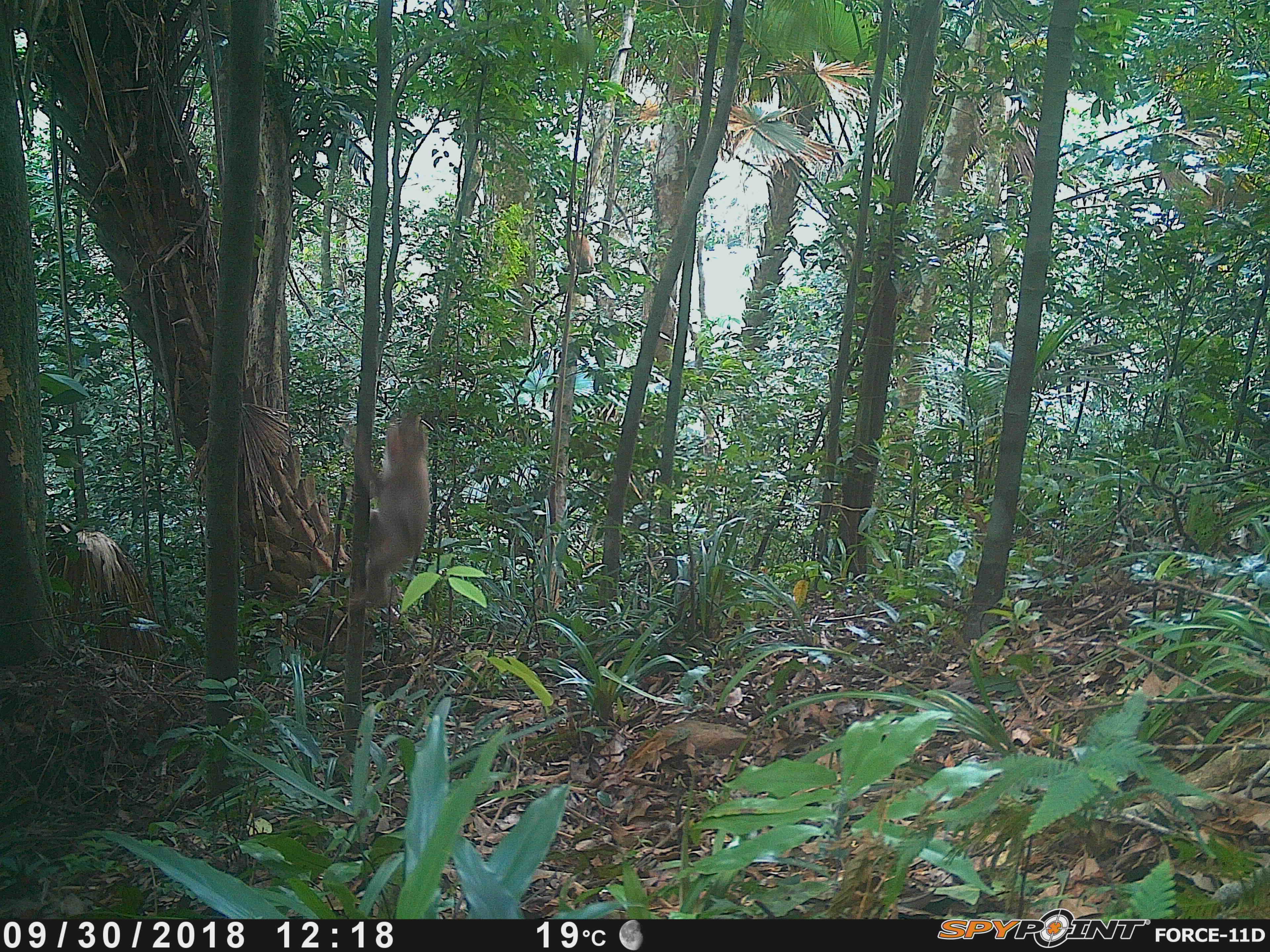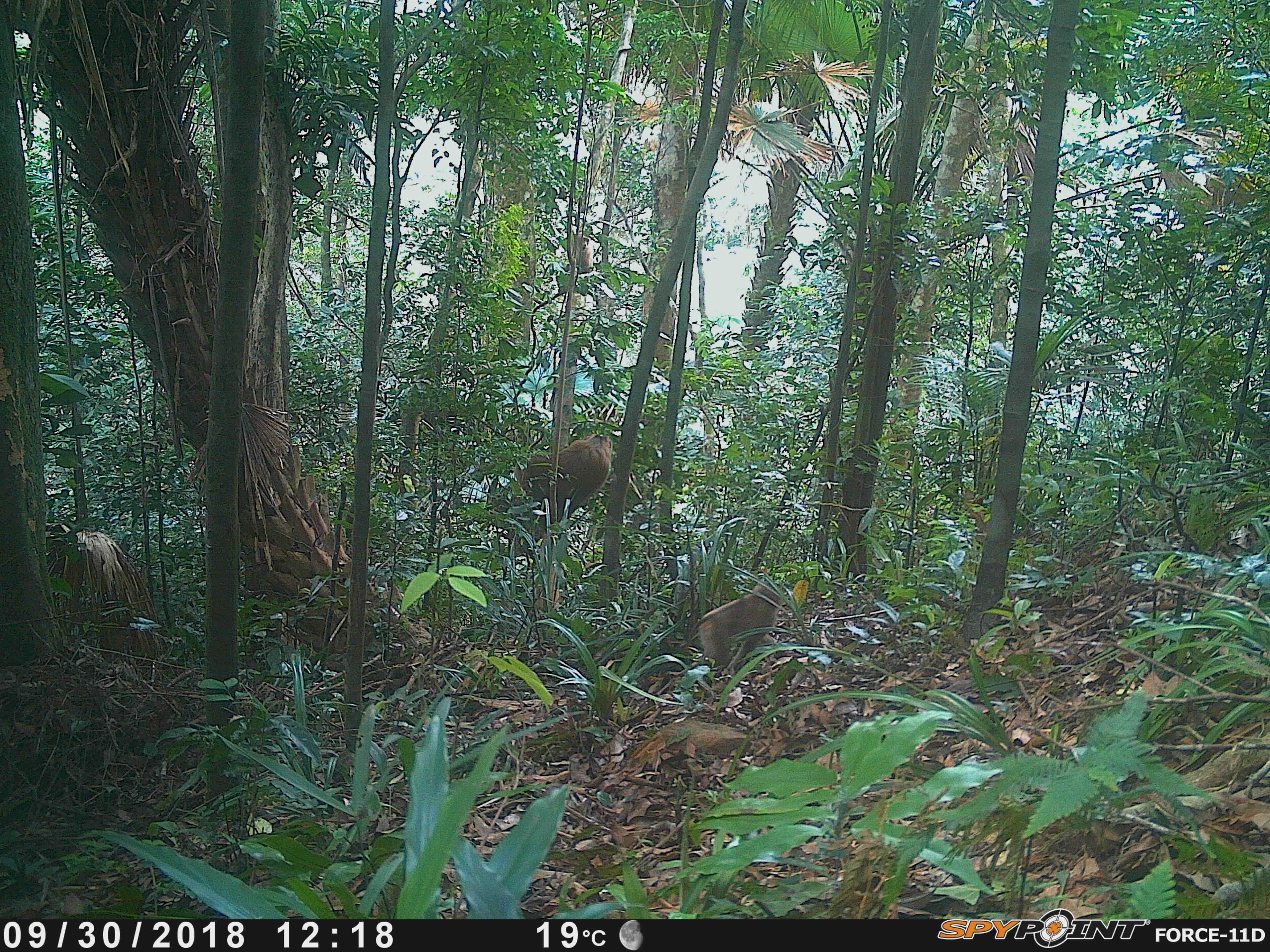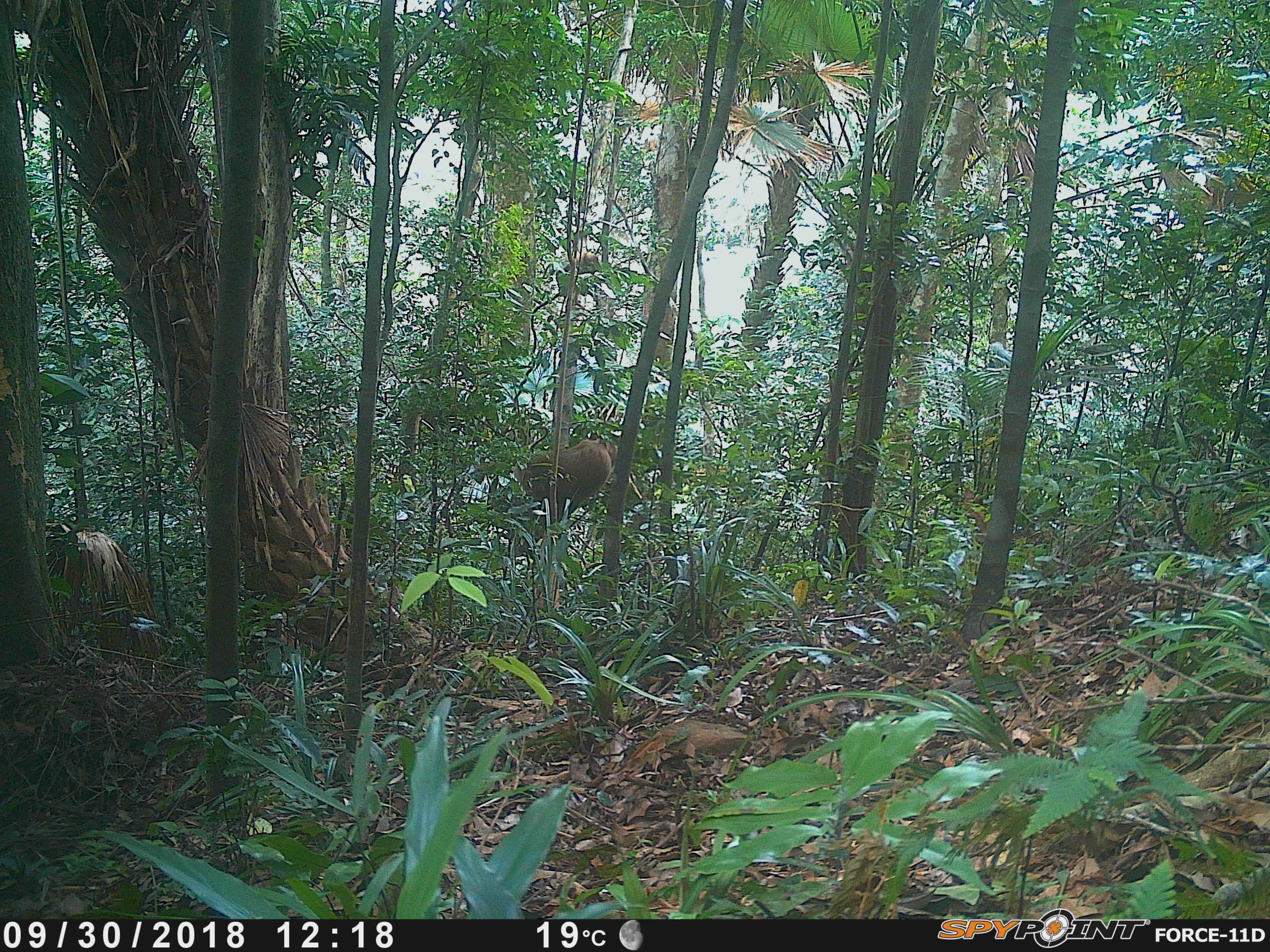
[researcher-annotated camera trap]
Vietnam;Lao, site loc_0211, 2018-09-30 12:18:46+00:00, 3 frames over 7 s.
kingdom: Animalia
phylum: Chordata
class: Mammalia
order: Primates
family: Cercopithecidae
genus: Macaca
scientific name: Macaca nemestrina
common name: pig-tailed macaque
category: pig tailed macaque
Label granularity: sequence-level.